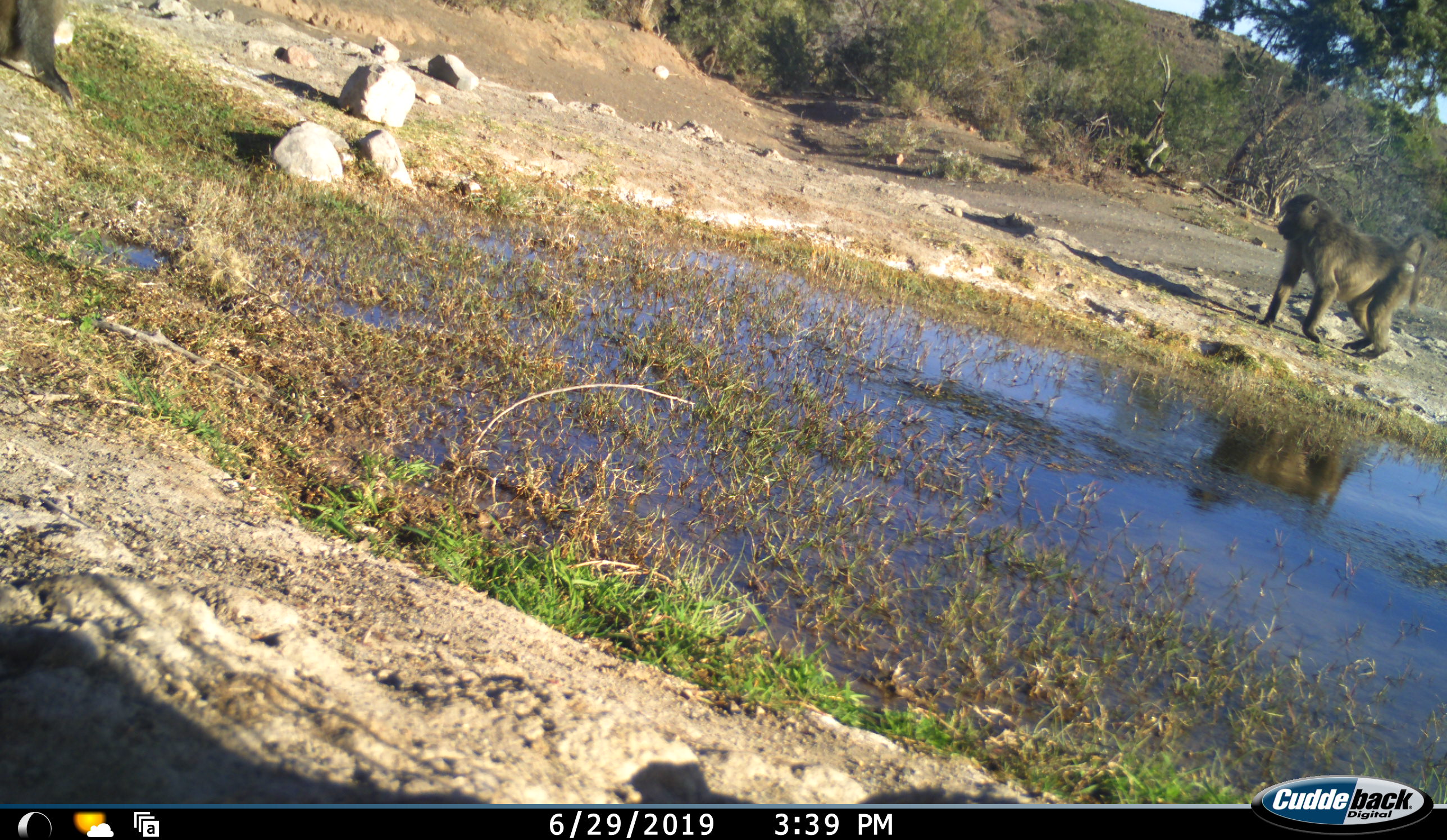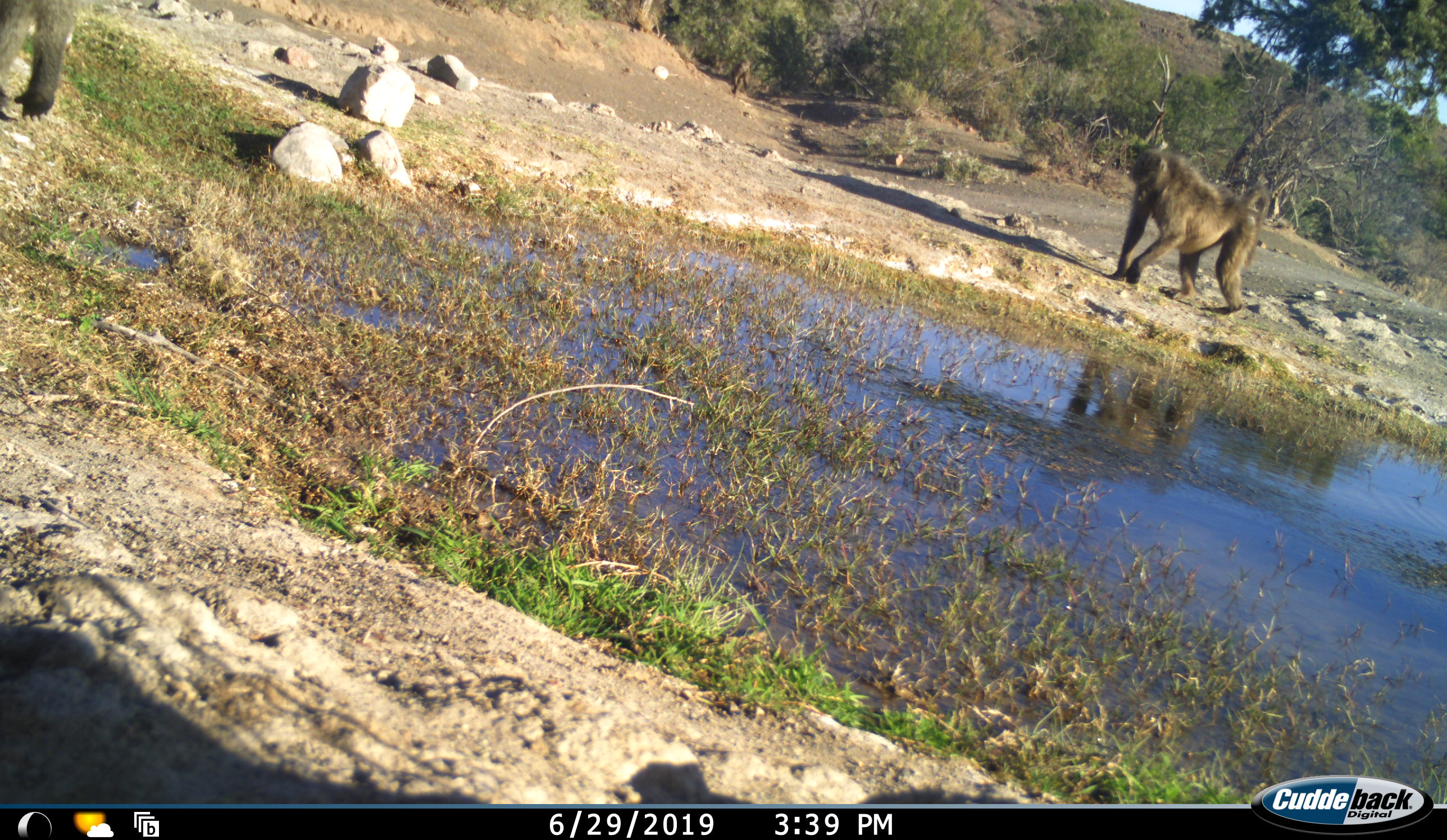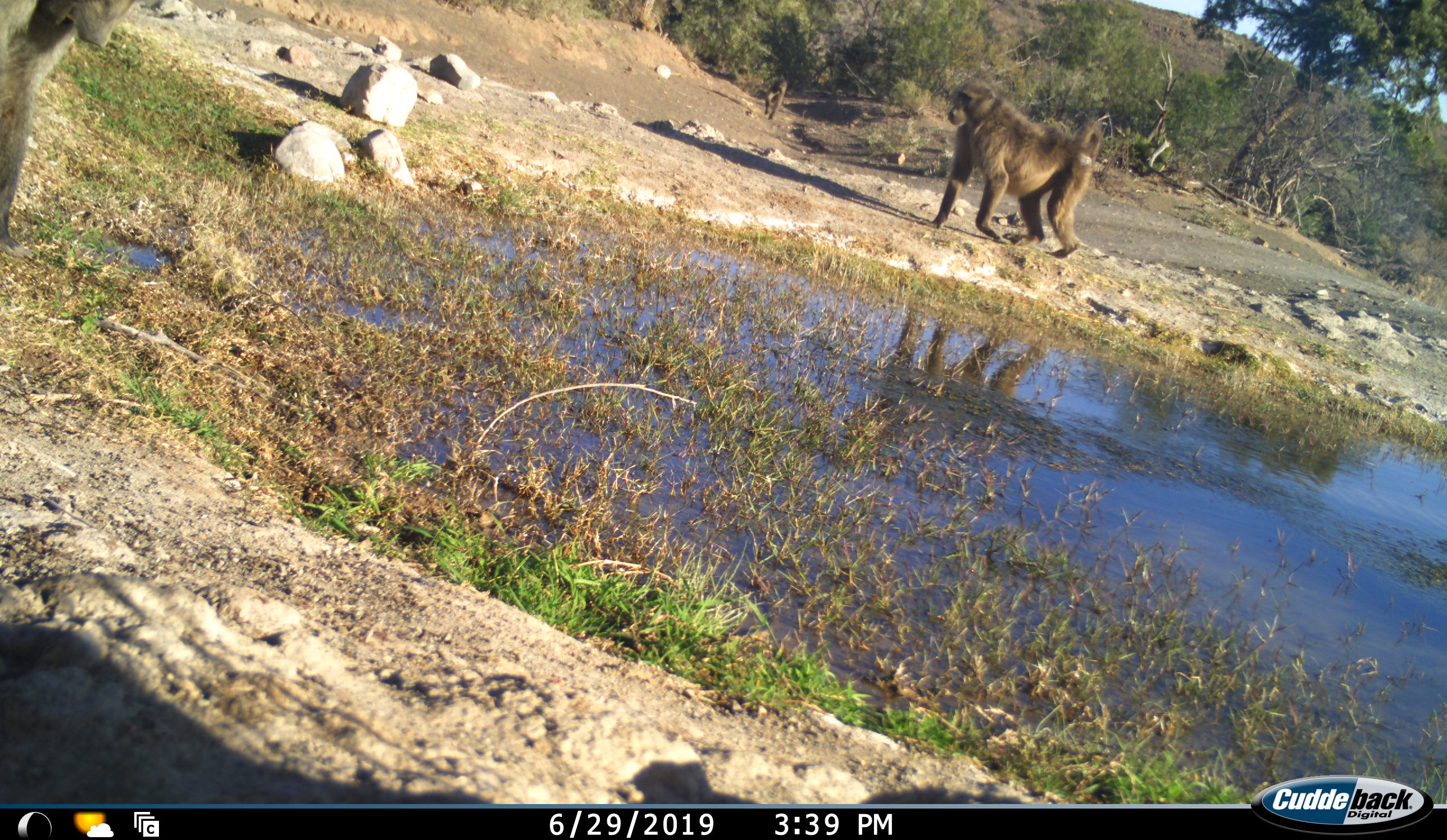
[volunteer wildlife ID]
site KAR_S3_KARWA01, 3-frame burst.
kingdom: Animalia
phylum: Chordata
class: Mammalia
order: Primates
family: Cercopithecidae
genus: Papio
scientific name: Papio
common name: baboon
Baboon (Papio), count 2. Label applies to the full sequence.